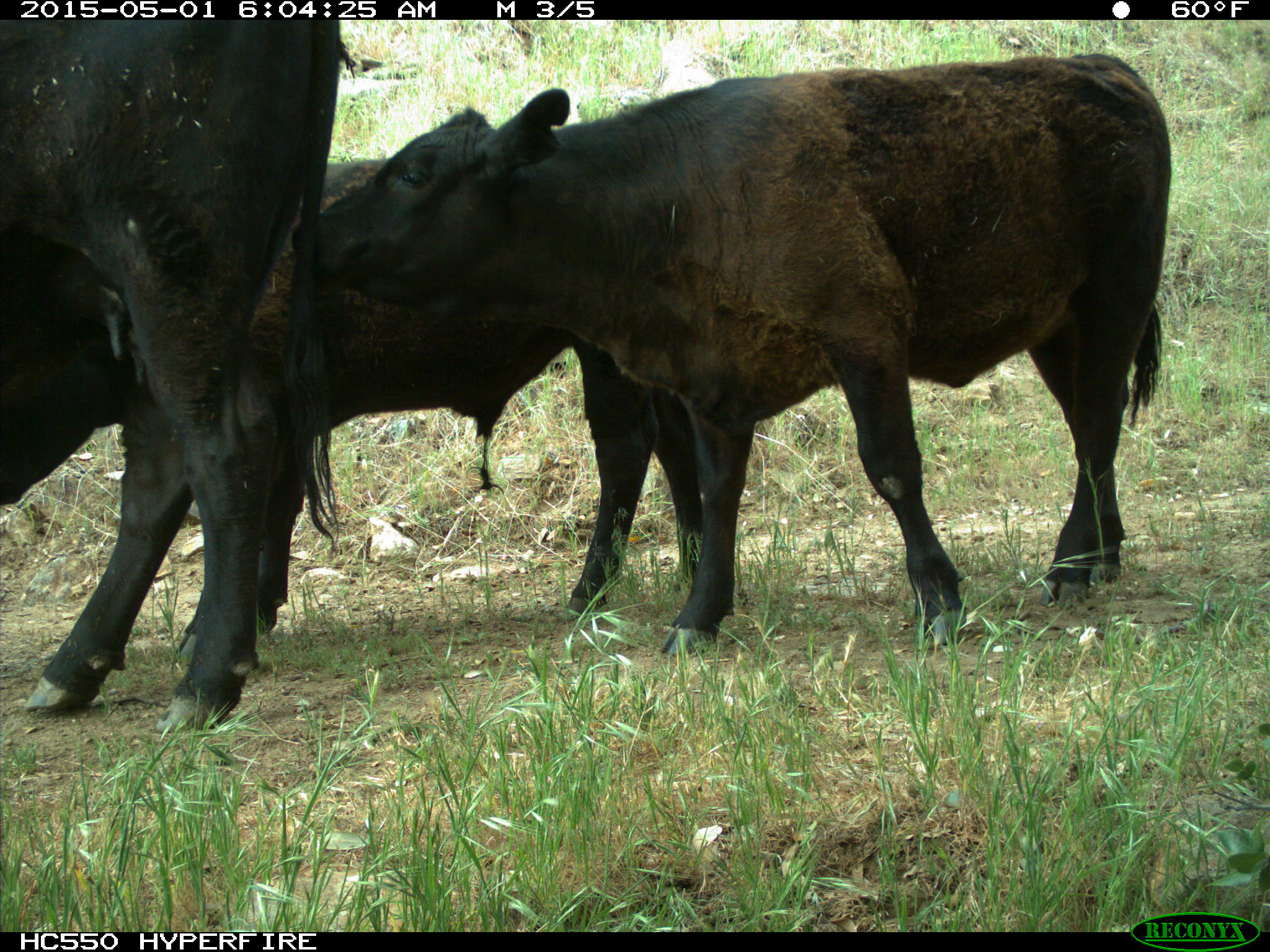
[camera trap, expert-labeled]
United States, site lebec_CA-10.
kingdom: Animalia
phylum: Chordata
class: Mammalia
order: Artiodactyla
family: Bovidae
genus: Bos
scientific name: Bos taurus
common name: domestic cow